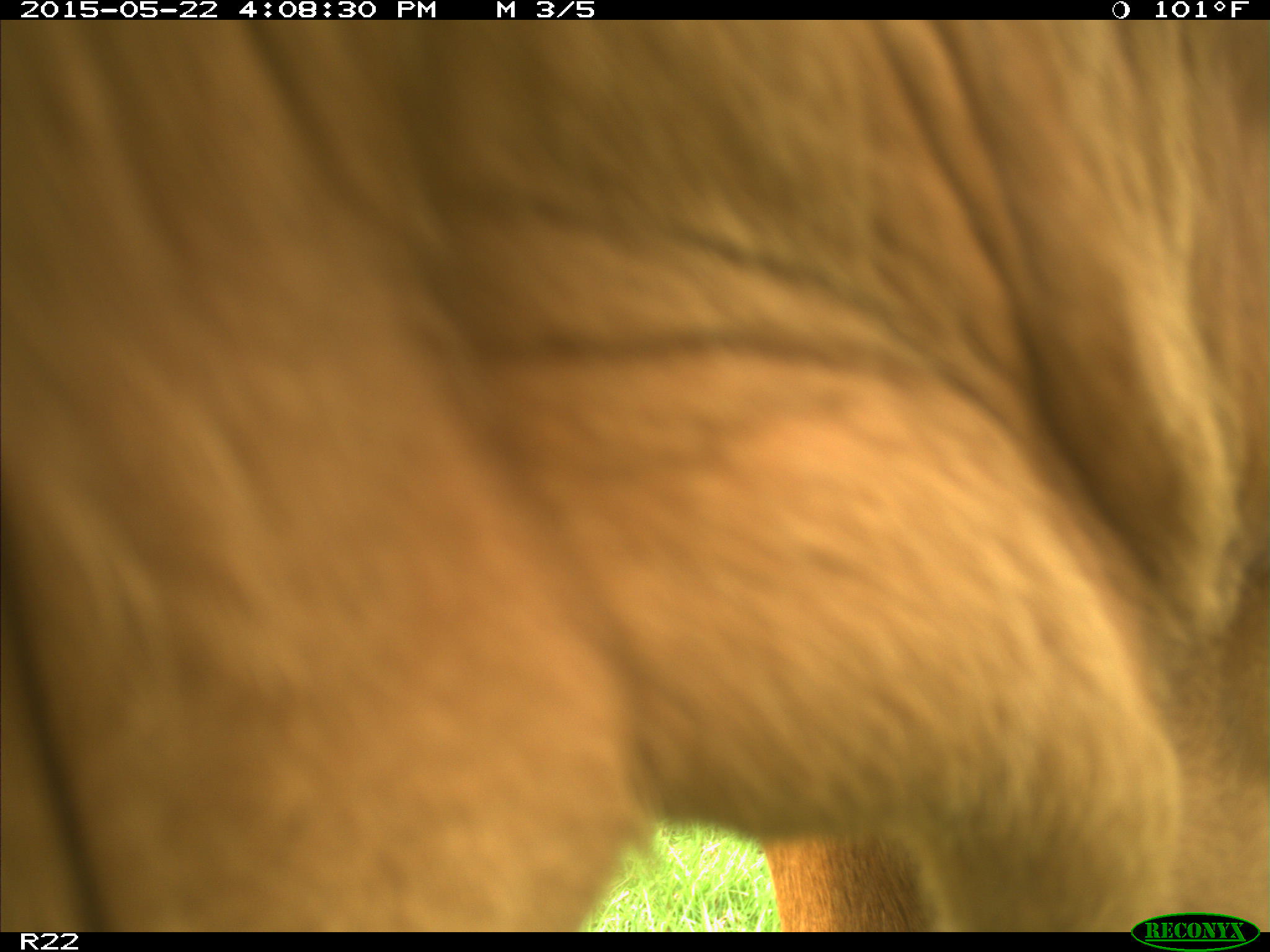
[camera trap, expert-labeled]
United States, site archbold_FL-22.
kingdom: Animalia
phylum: Chordata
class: Mammalia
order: Artiodactyla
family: Bovidae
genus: Bos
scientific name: Bos taurus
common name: domestic cow